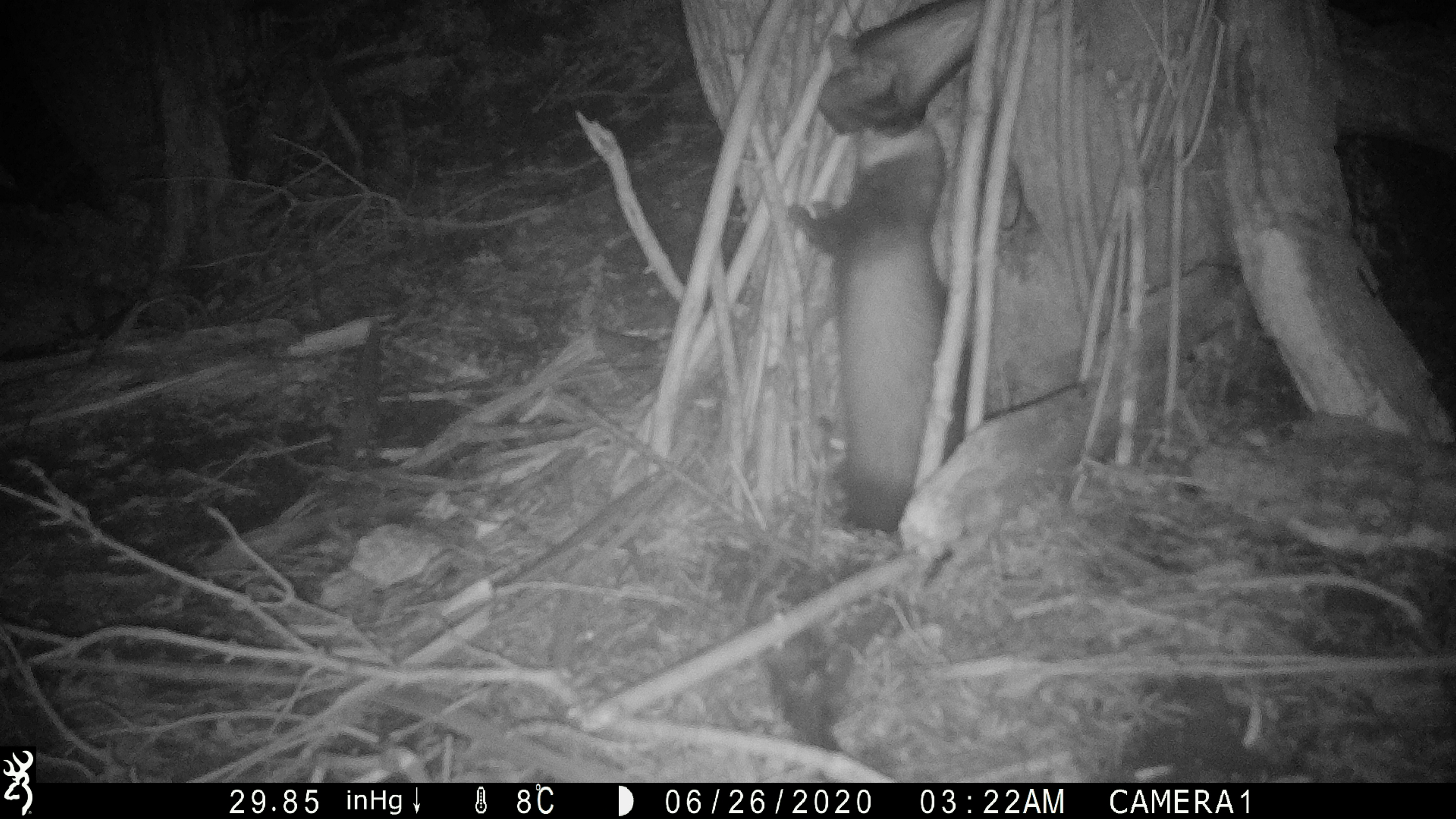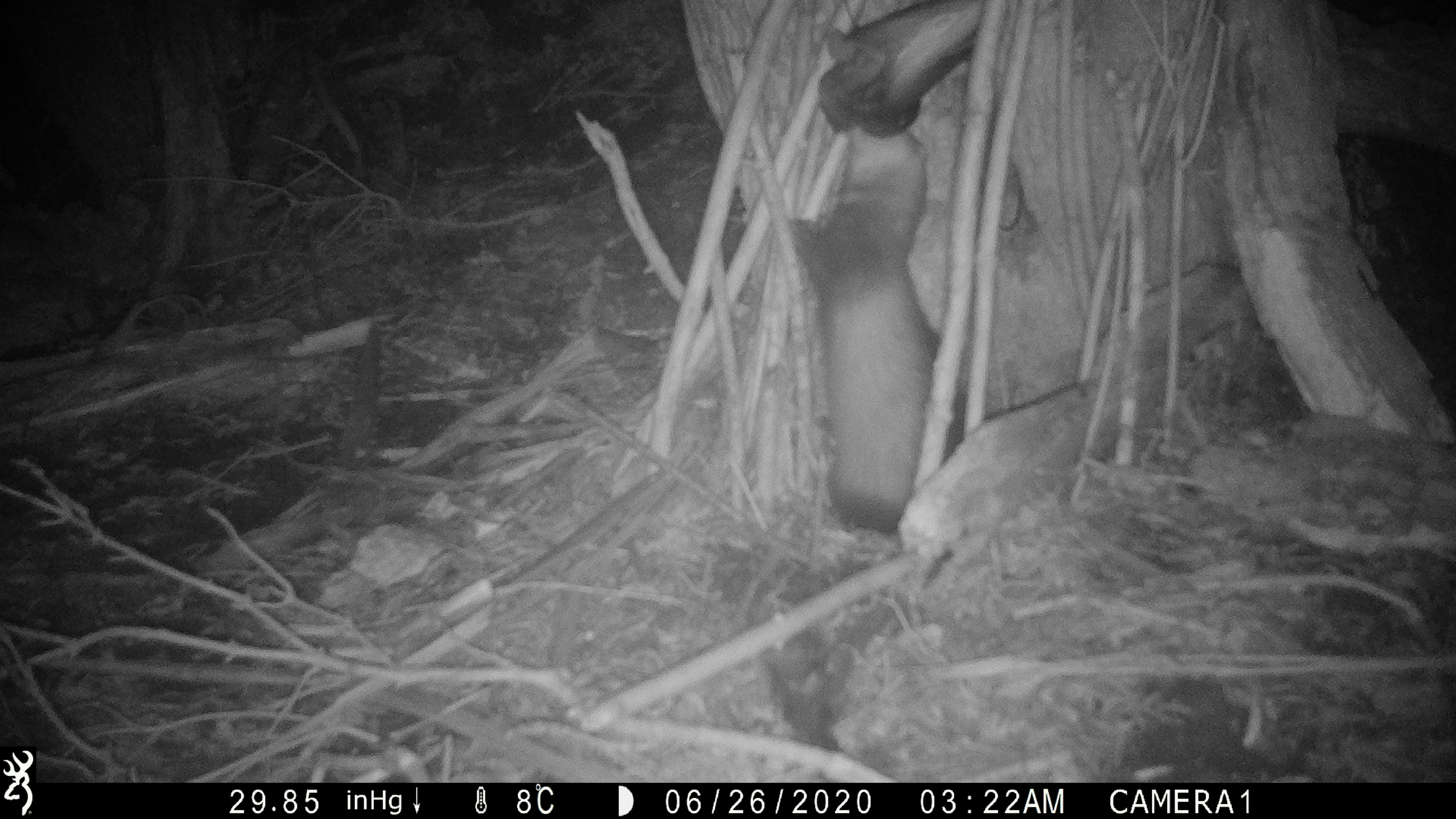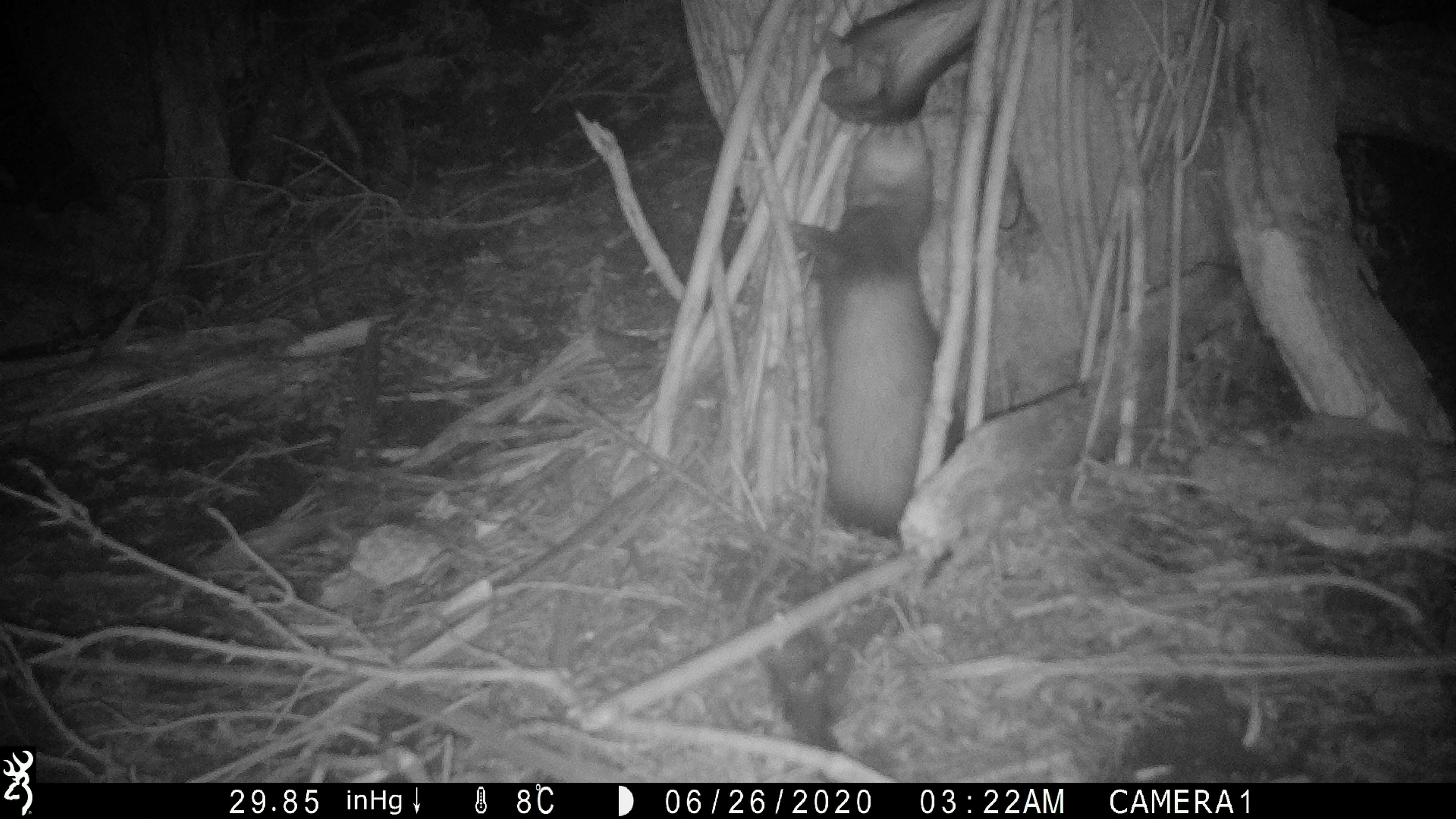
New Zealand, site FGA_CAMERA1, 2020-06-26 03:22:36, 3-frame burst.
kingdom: Animalia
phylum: Chordata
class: Mammalia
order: Carnivora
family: Mustelidae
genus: Mustela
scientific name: Mustela furo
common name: ferret